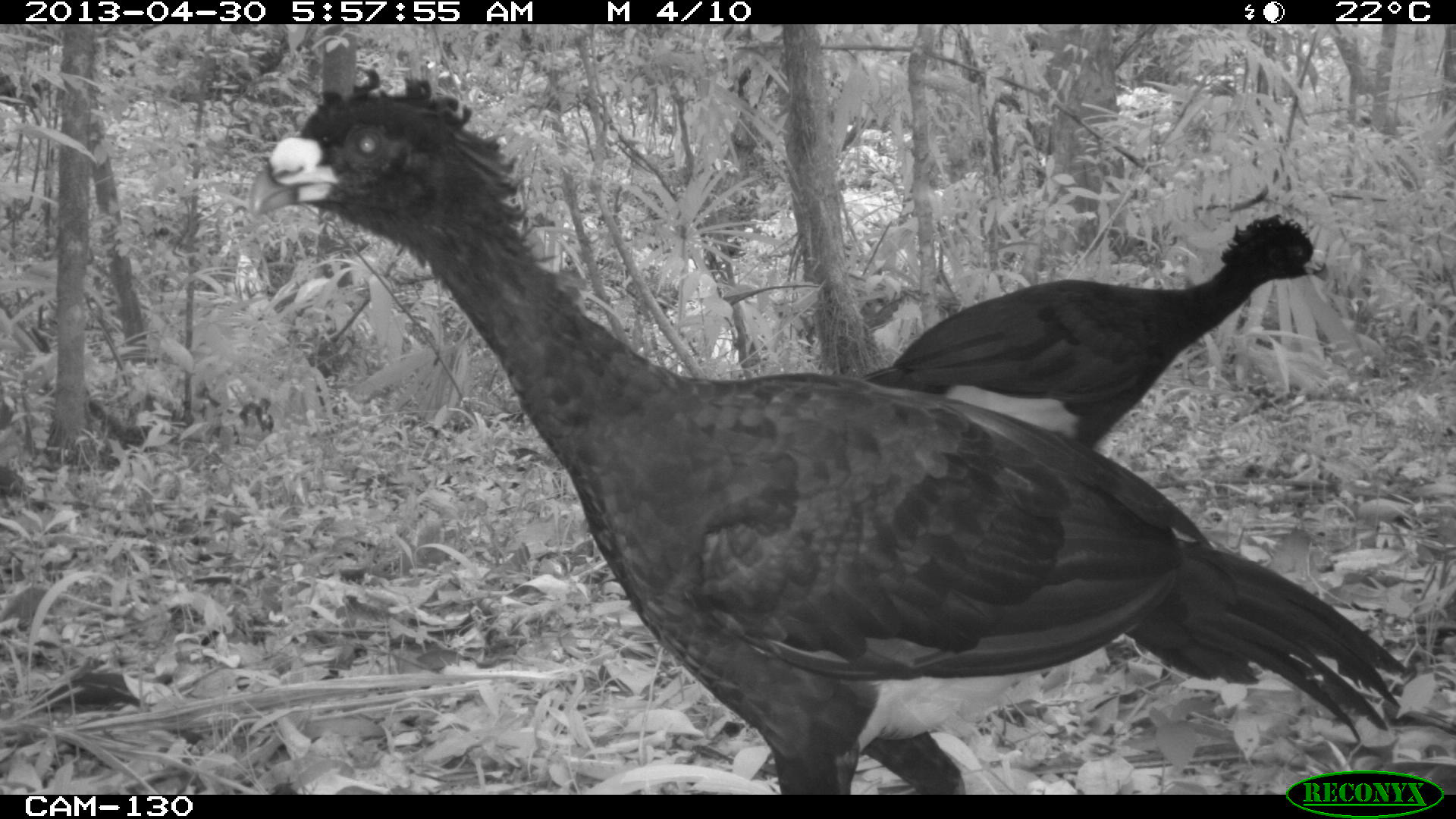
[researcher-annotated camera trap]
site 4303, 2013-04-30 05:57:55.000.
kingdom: Animalia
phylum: Chordata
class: Aves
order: Galliformes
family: Cracidae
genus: Crax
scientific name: Crax rubra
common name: great curassow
Crax rubra (great curassow), count 2, sex male.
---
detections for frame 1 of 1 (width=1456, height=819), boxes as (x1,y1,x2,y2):
crax rubra: (245,62,1410,794); (860,212,1330,452)